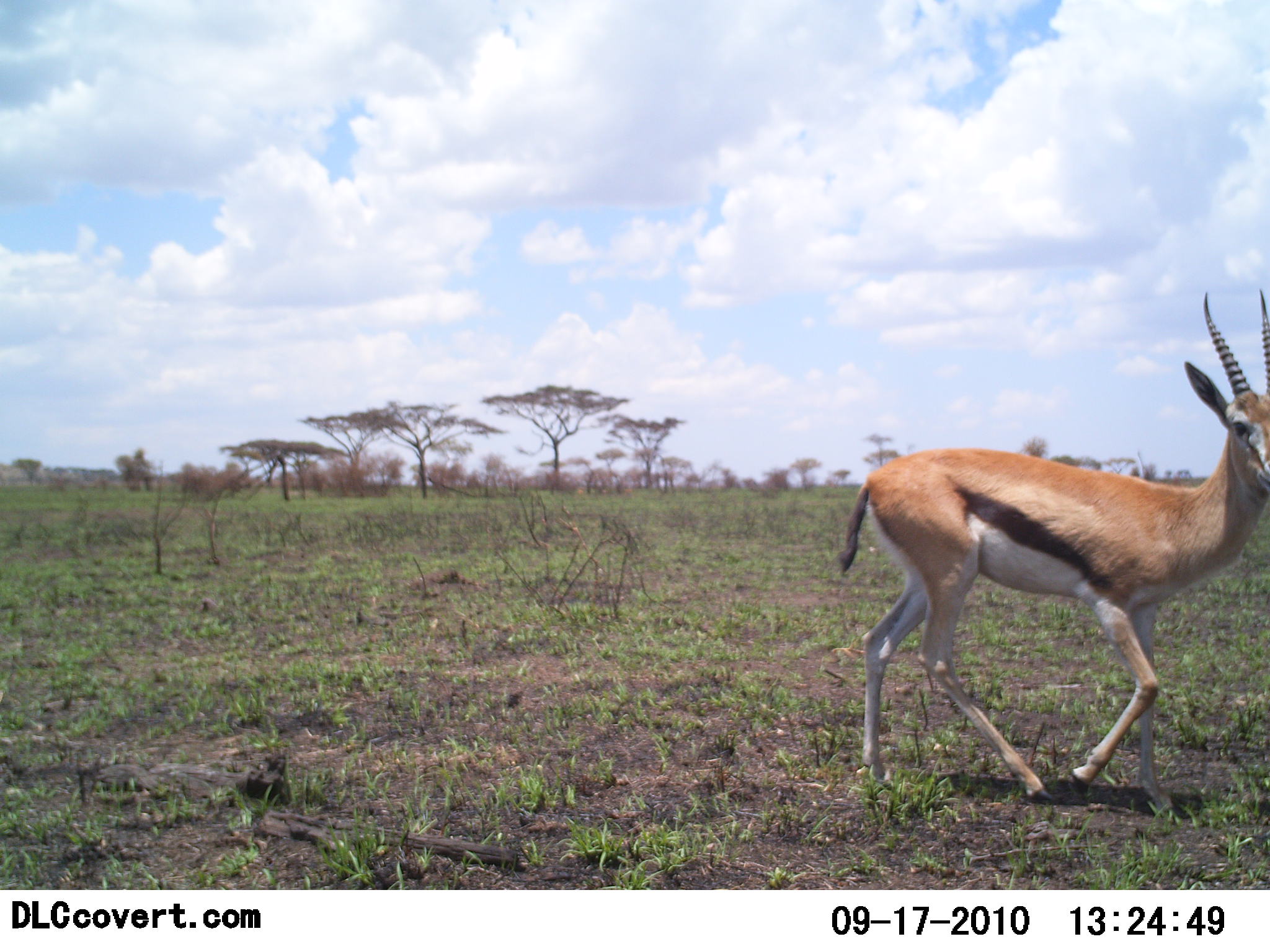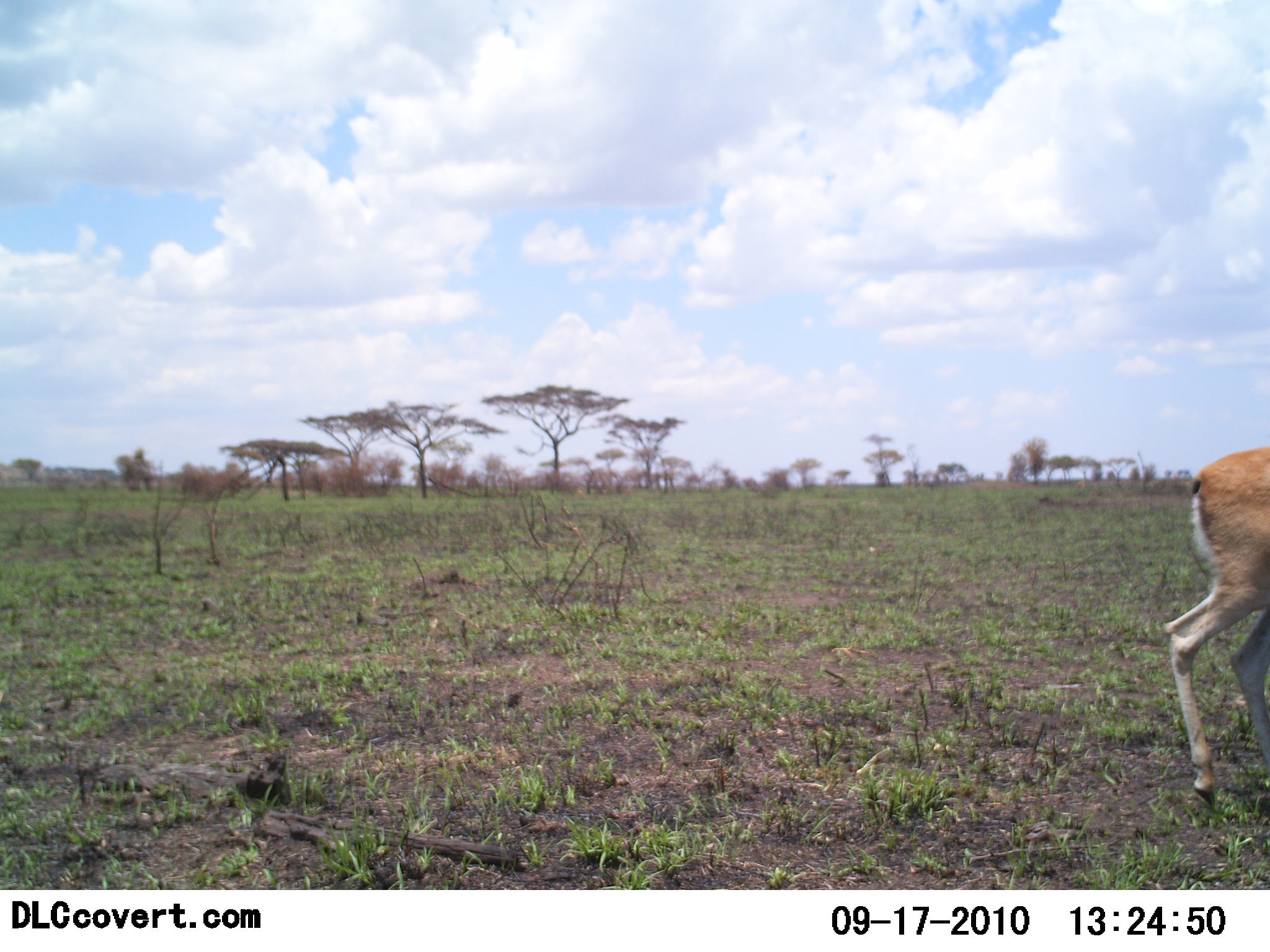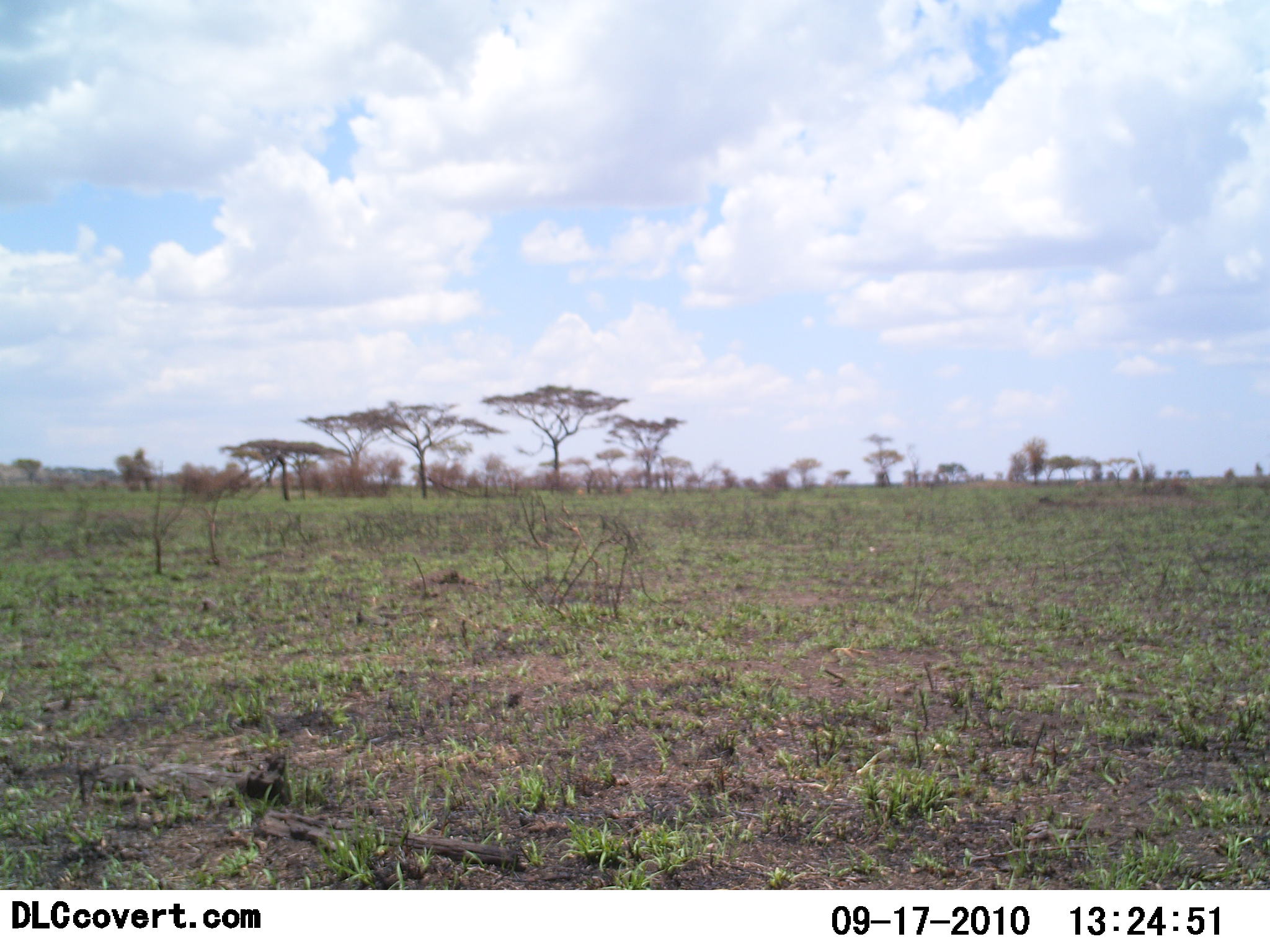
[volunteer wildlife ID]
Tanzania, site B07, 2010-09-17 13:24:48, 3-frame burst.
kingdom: Animalia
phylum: Chordata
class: Mammalia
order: Artiodactyla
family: Bovidae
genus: Eudorcas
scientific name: Eudorcas thomsonii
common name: thomson's gazelle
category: gazellethomsons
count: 1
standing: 0%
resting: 0%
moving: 100%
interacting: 0%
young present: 0%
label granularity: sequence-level